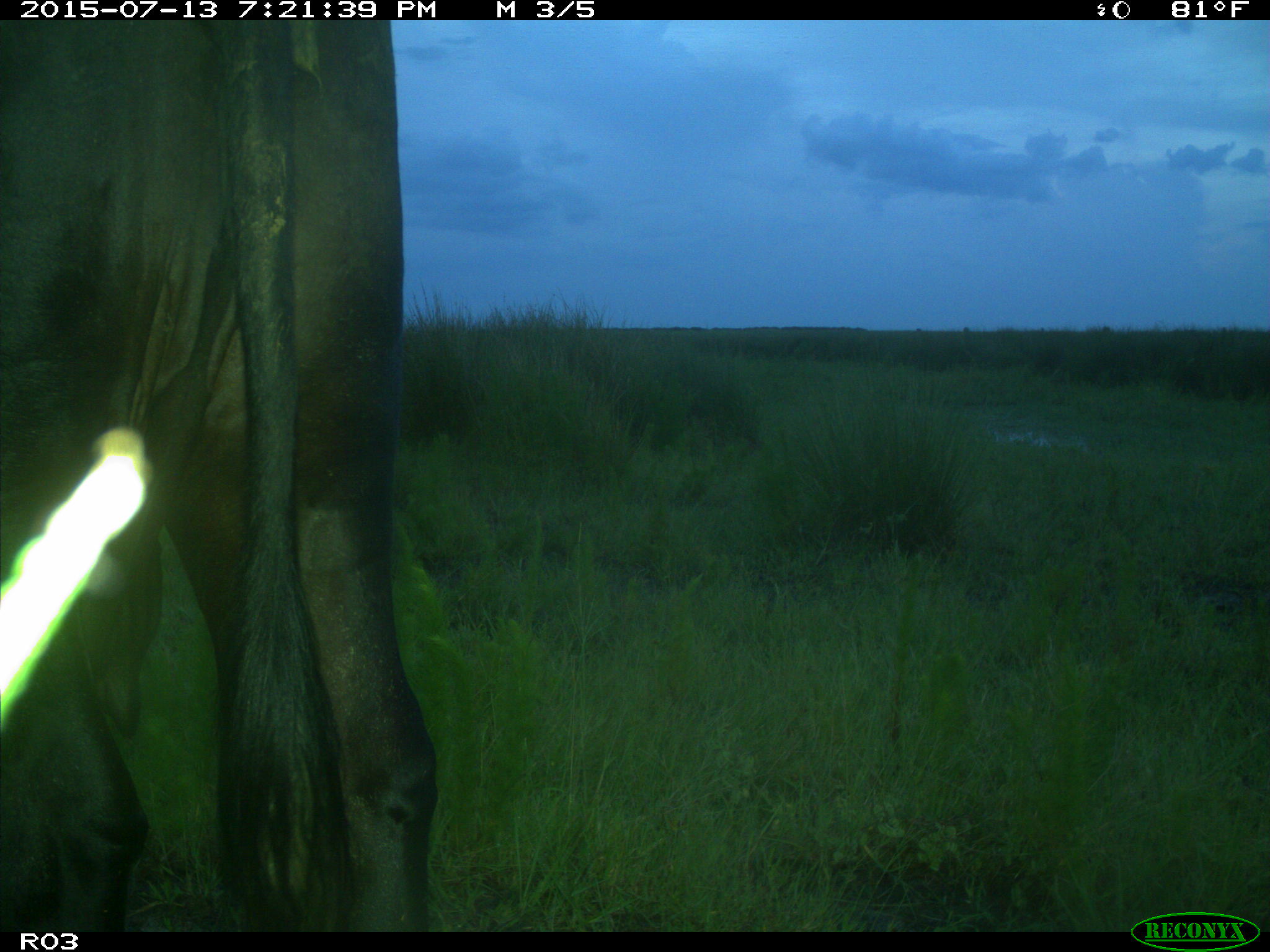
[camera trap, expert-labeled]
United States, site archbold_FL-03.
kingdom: Animalia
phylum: Chordata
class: Mammalia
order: Artiodactyla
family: Bovidae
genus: Bos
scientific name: Bos taurus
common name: domestic cow